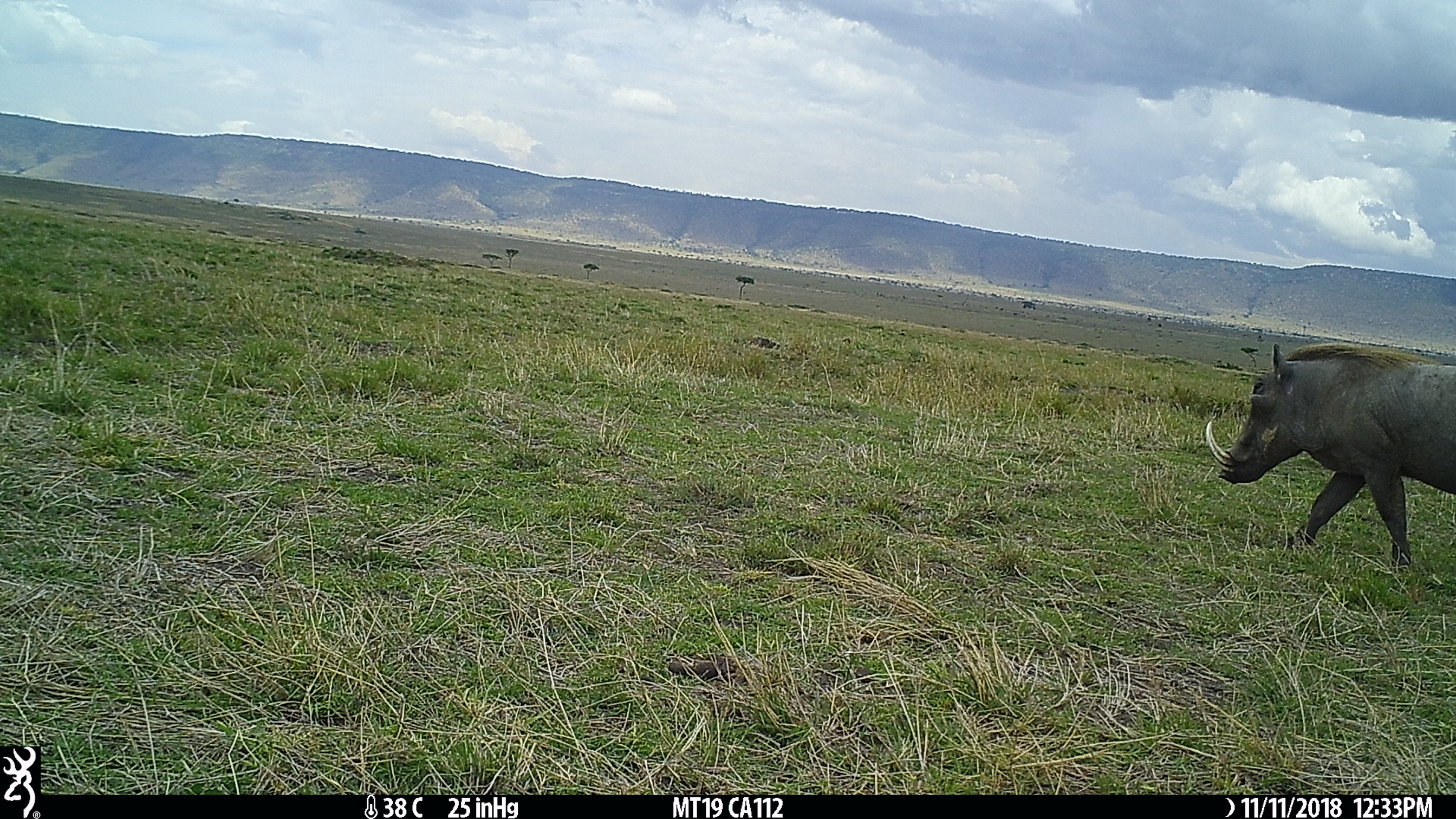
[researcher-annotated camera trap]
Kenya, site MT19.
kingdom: Animalia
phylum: Chordata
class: Mammalia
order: Artiodactyla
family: Suidae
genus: Phacochoerus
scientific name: Phacochoerus africanus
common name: common warthog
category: warthog